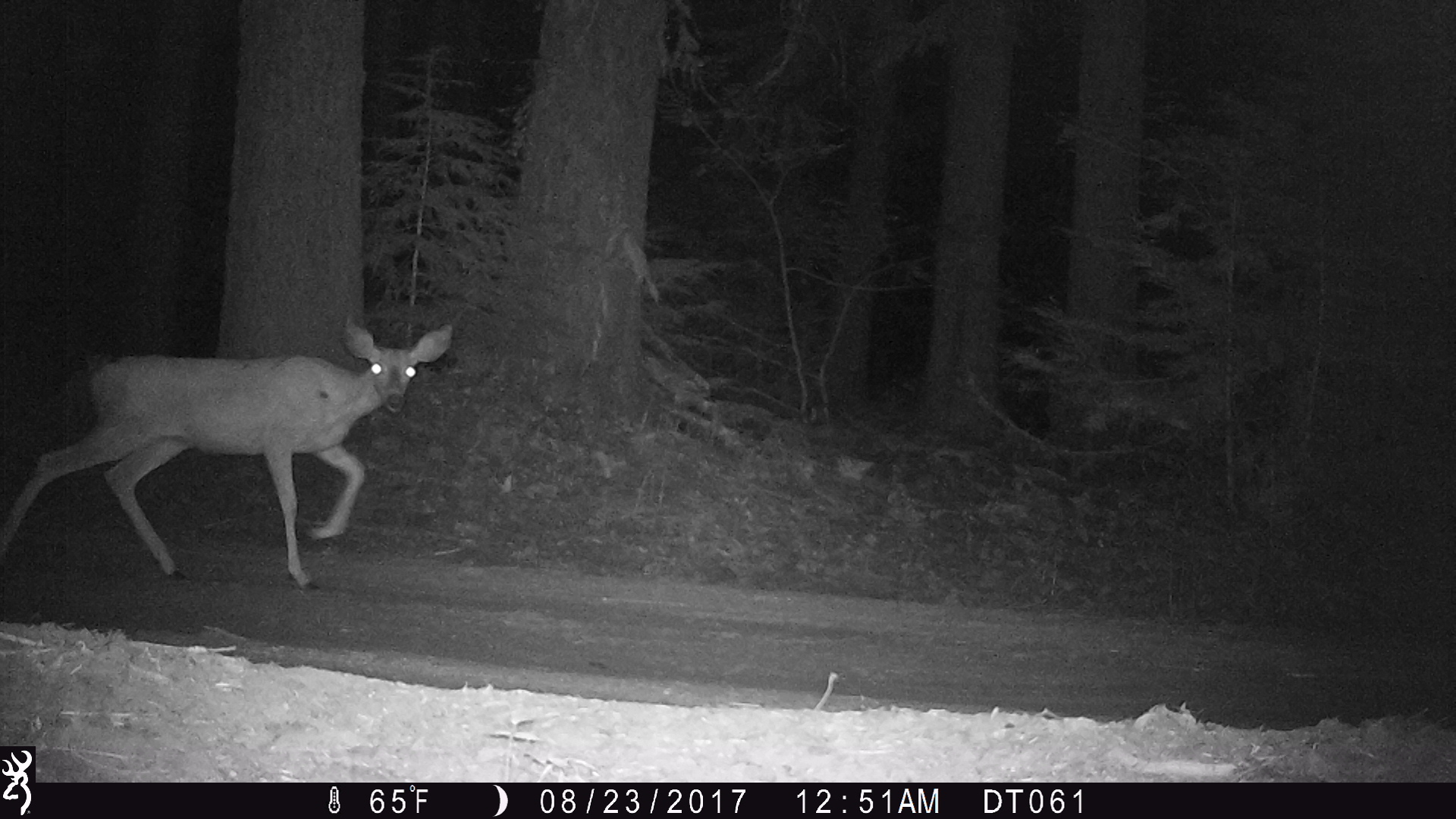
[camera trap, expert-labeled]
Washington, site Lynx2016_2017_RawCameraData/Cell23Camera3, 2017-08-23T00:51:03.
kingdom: Animalia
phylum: Chordata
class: Mammalia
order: Artiodactyla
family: Cervidae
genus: Odocoileus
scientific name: Odocoileus hemionus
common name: mule deer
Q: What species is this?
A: Odocoileus hemionus (mule deer).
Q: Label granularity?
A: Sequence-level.